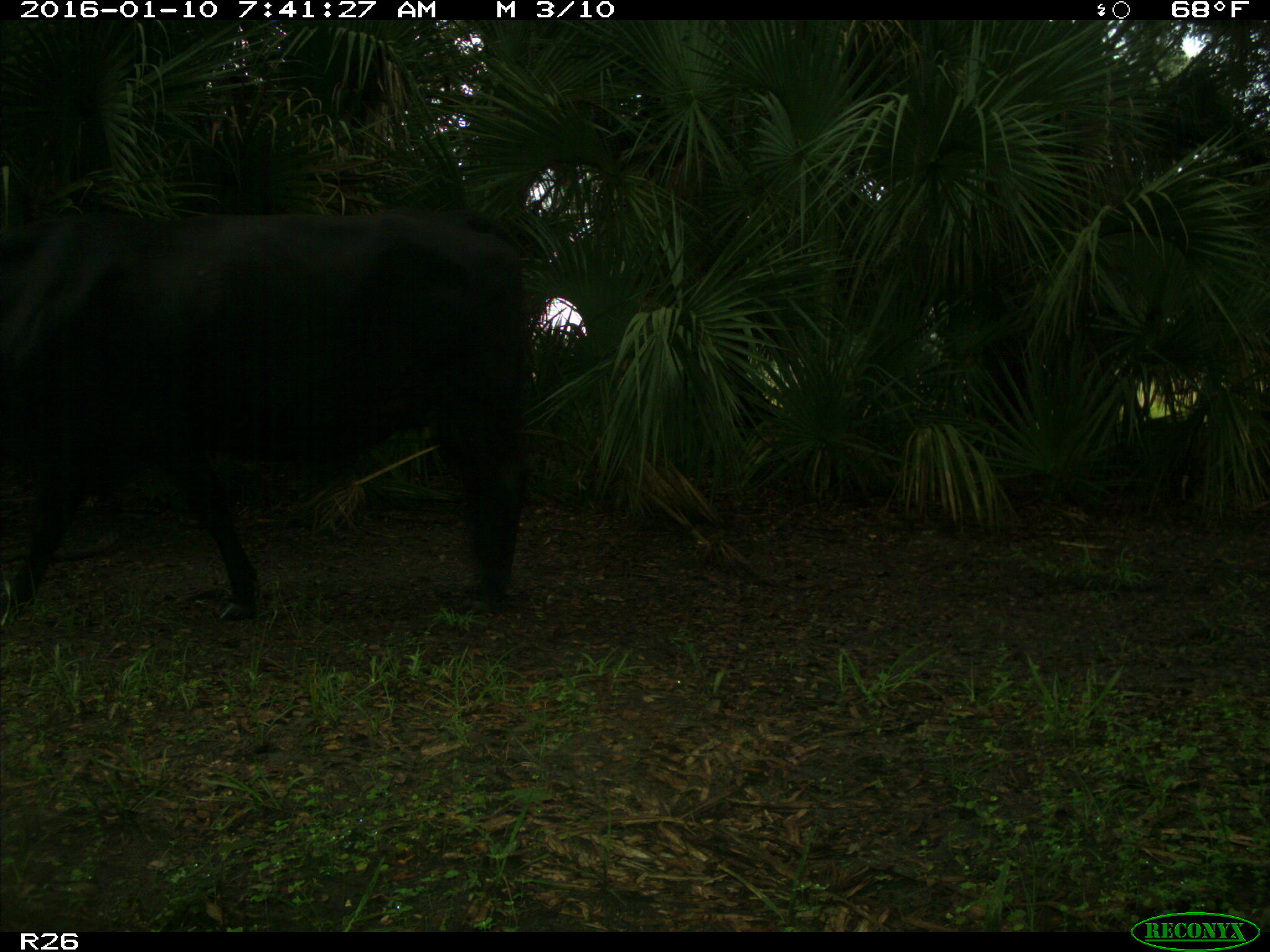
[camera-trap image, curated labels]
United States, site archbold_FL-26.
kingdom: Animalia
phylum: Chordata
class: Mammalia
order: Artiodactyla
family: Bovidae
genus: Bos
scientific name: Bos taurus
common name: domestic cow